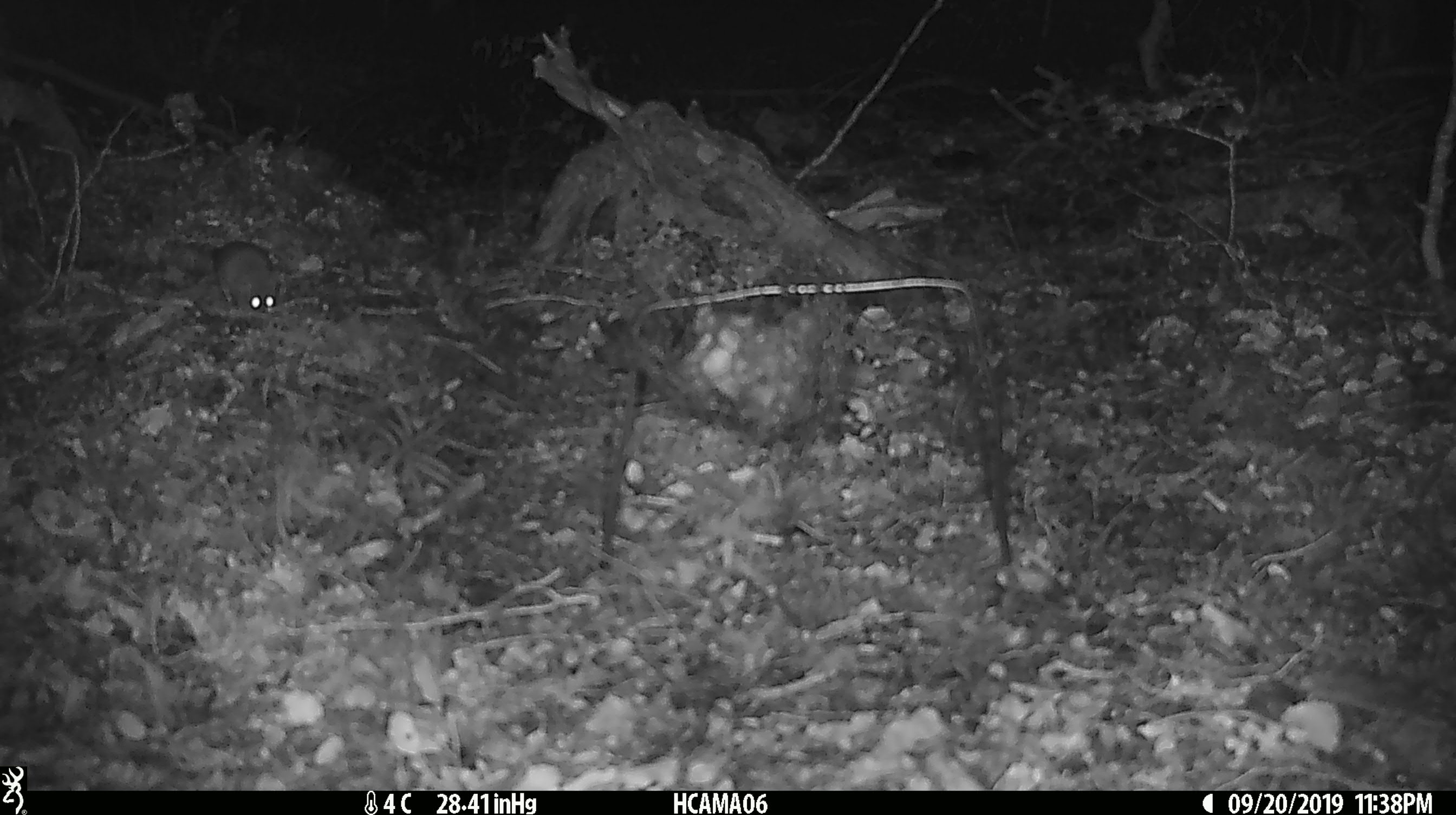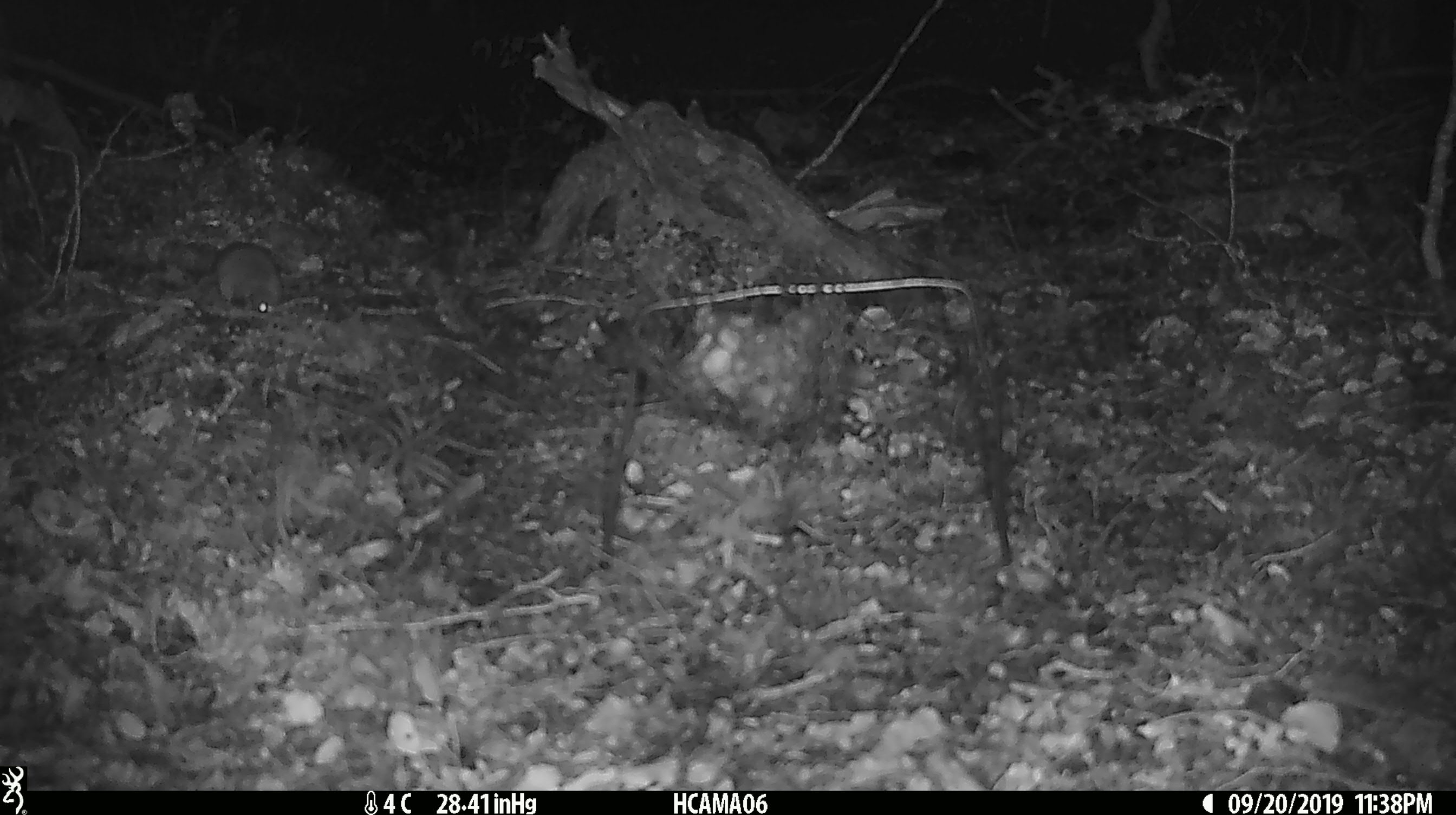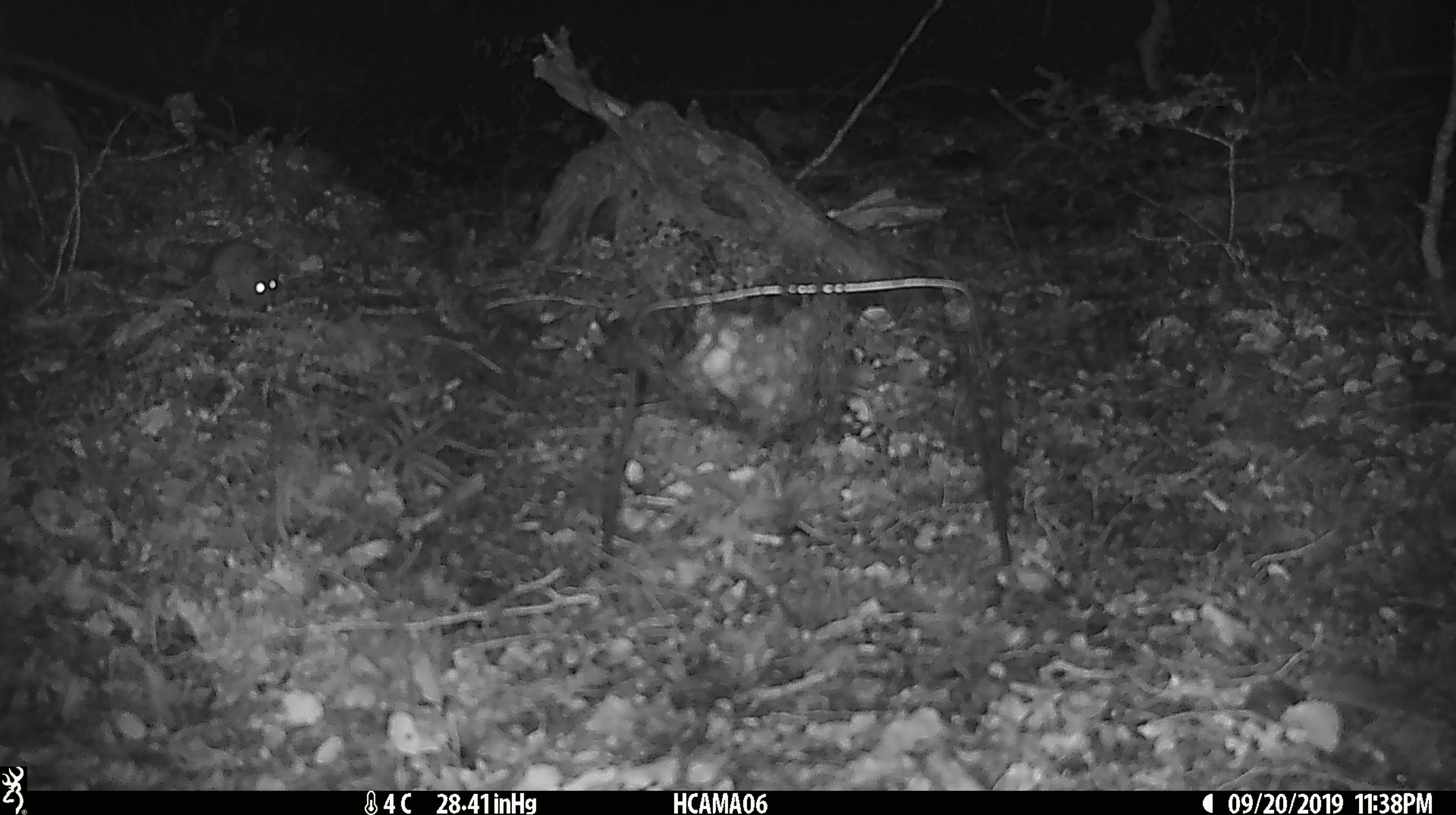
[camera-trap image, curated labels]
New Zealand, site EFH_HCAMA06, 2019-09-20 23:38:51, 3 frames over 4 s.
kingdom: Animalia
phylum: Chordata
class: Mammalia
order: Rodentia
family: Muridae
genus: Mus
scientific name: Mus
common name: mouse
Mouse (Mus).